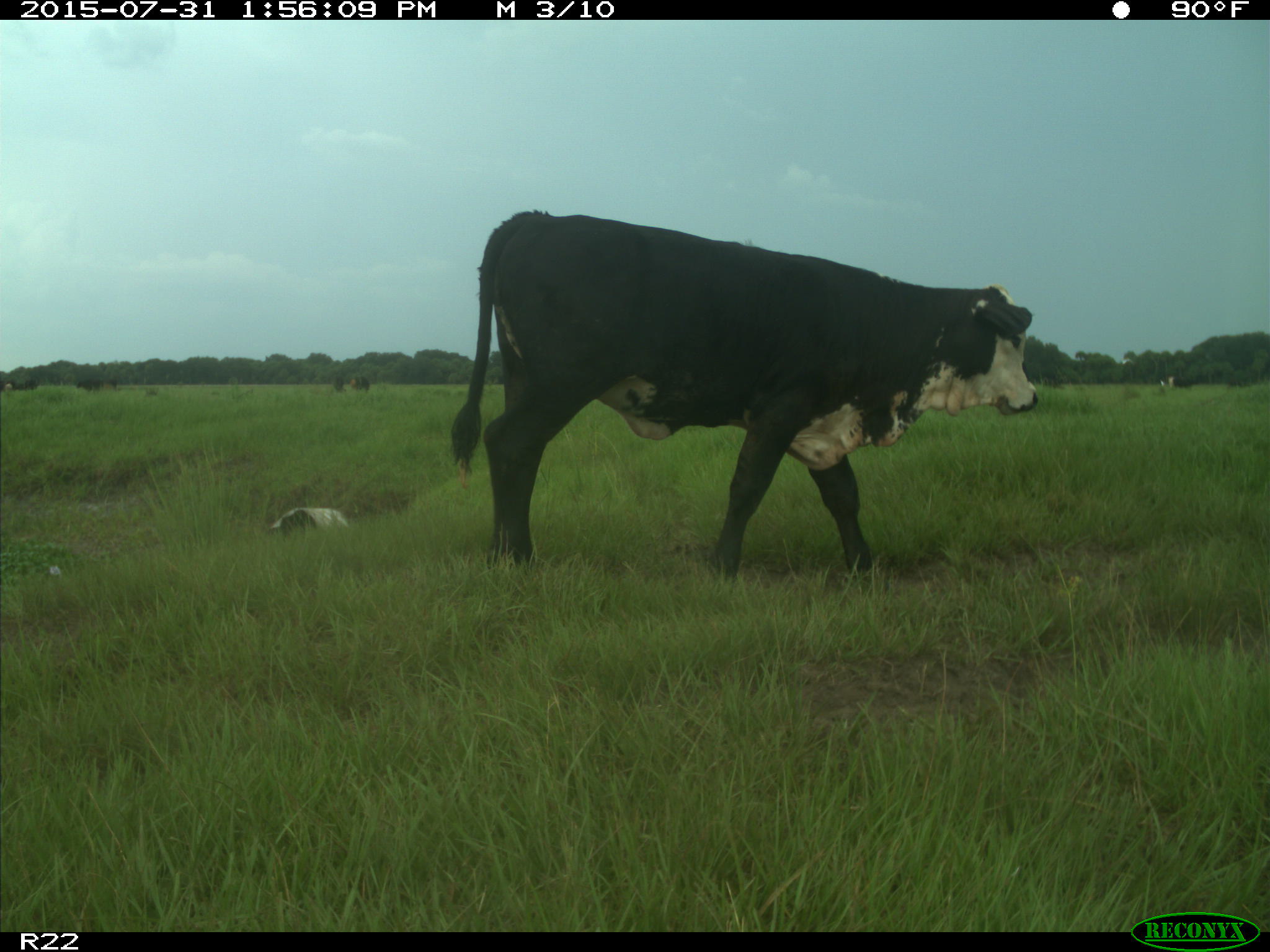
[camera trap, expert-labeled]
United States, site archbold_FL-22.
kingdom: Animalia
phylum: Chordata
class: Mammalia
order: Artiodactyla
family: Bovidae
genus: Bos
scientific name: Bos taurus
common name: domestic cow